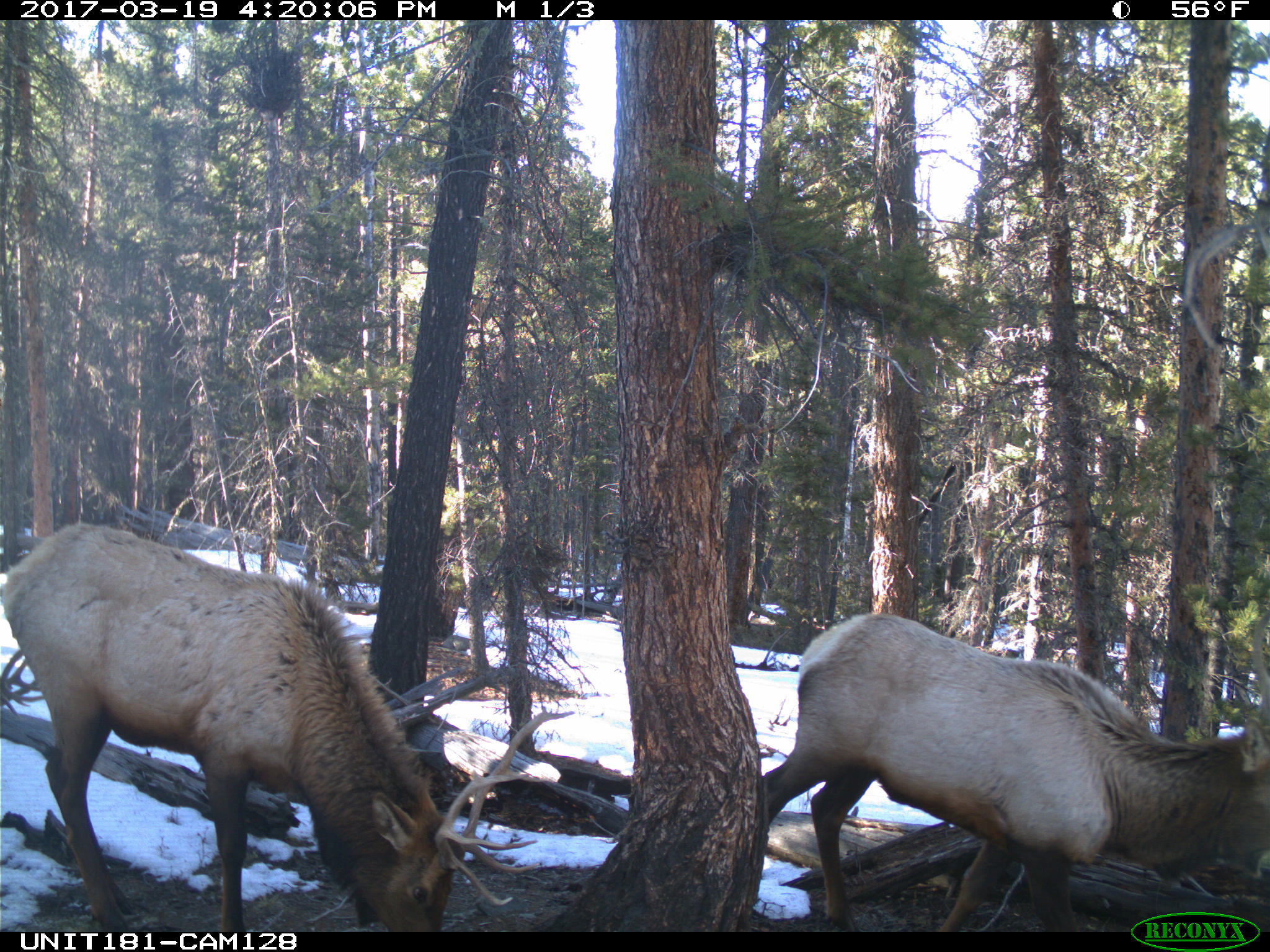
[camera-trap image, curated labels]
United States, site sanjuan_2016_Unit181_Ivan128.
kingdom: Animalia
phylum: Chordata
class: Mammalia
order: Artiodactyla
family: Cervidae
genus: Cervus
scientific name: Cervus elaphus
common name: red deer